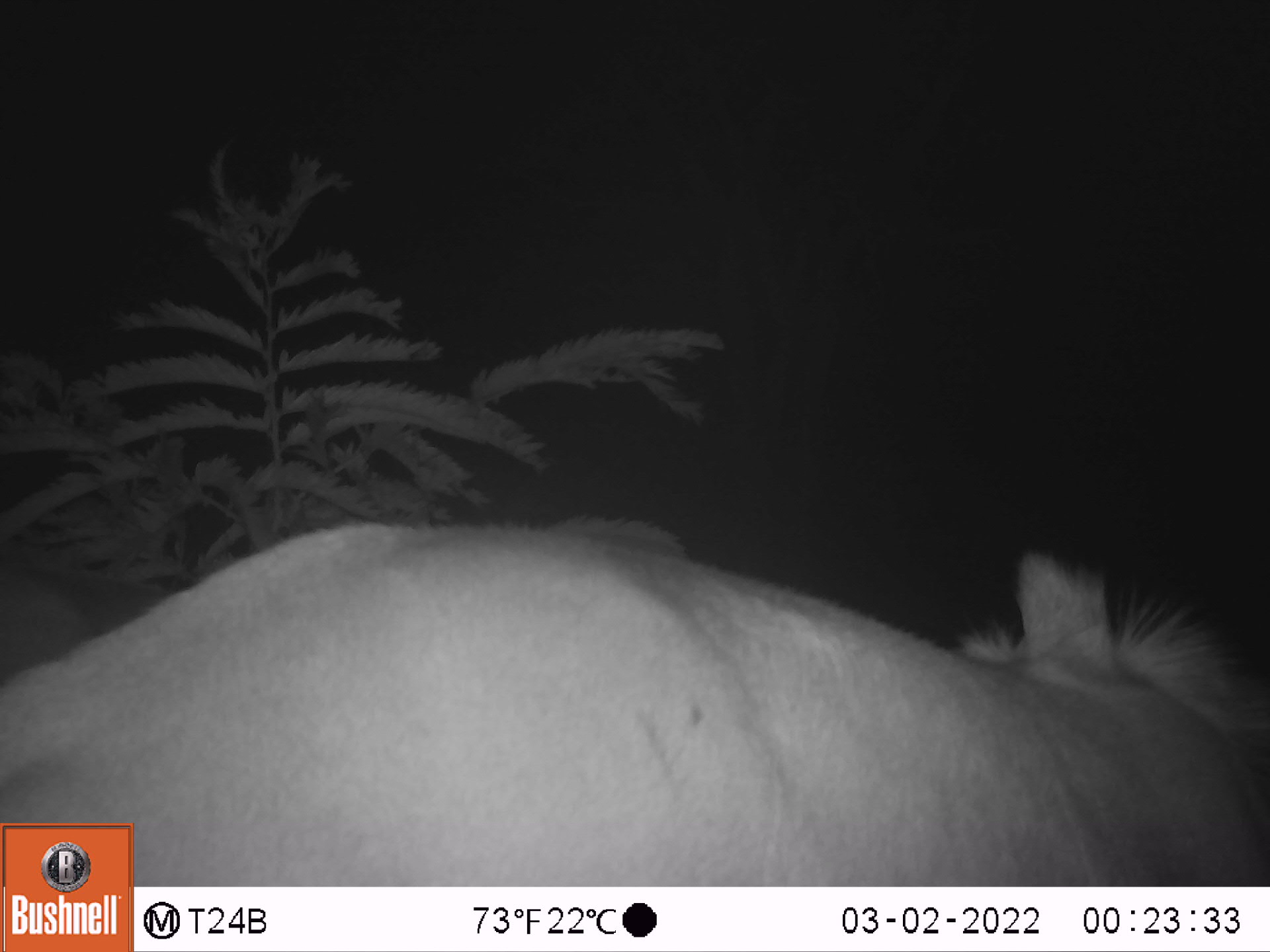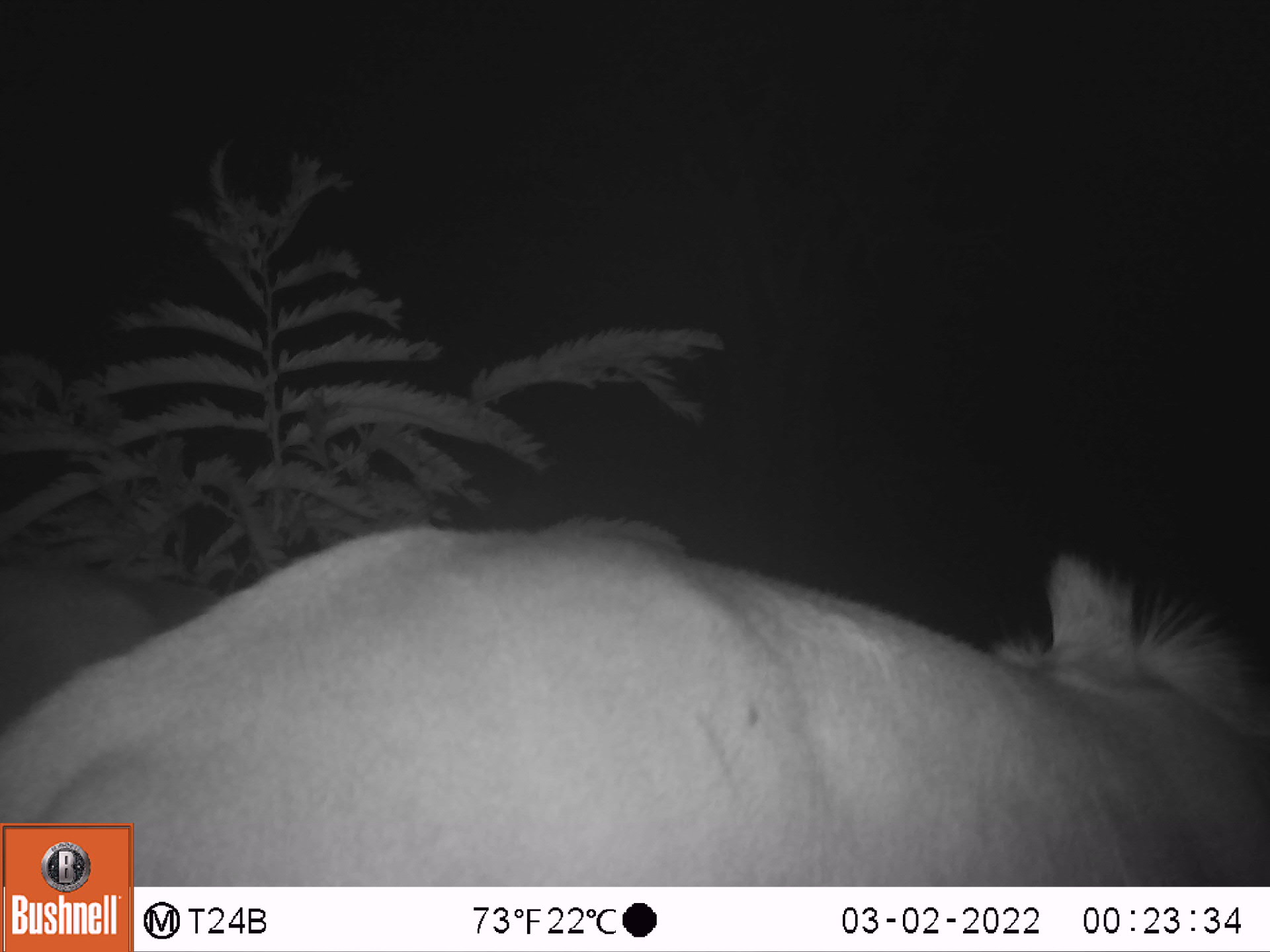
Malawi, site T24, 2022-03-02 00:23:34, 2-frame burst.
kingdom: Animalia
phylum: Chordata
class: Mammalia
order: Artiodactyla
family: Bovidae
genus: Hippotragus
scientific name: Hippotragus niger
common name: sable antelope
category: sable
Sable (sable antelope) (Hippotragus niger), count 1.